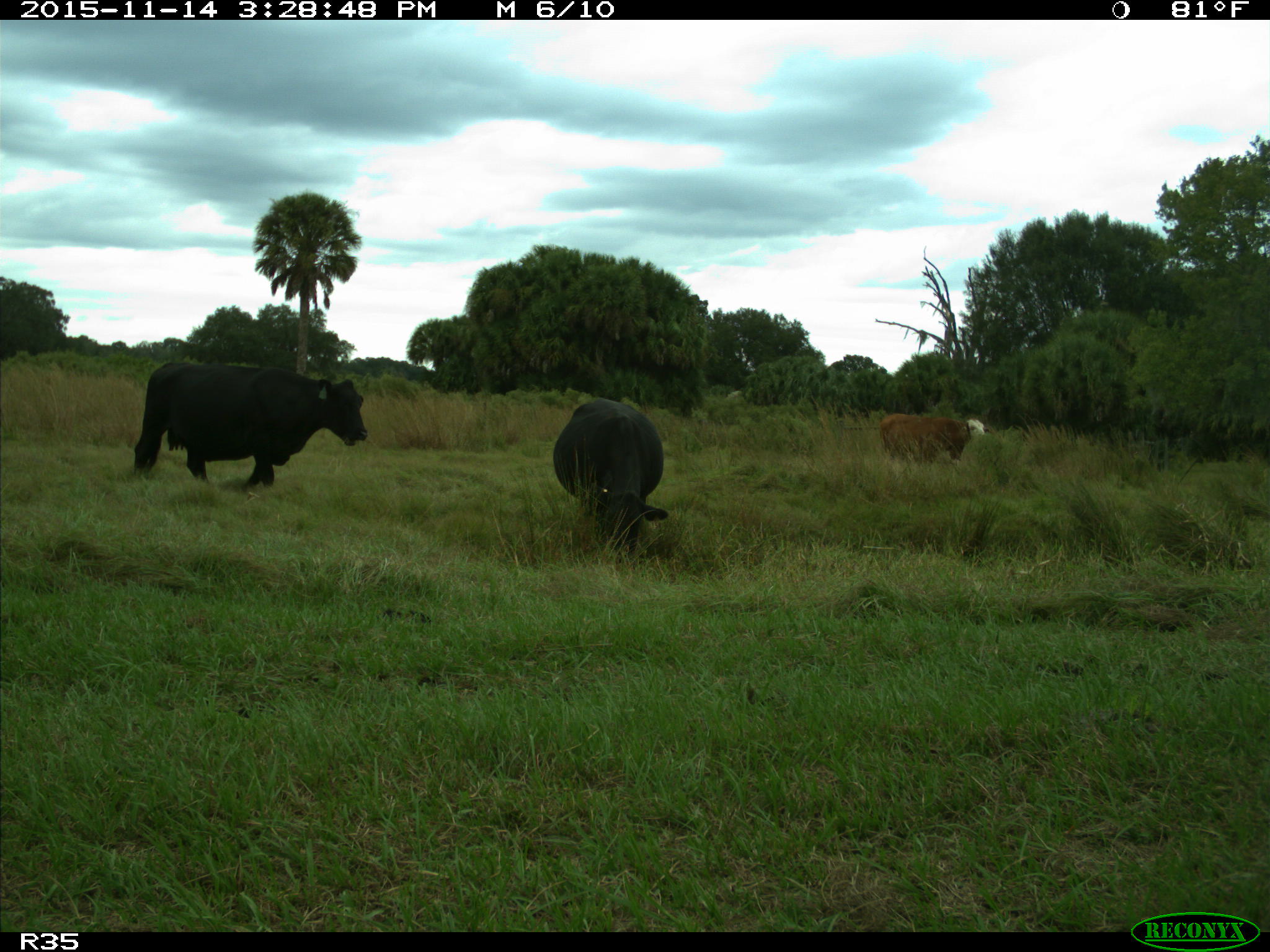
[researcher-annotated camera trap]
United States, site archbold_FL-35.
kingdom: Animalia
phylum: Chordata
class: Mammalia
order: Artiodactyla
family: Bovidae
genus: Bos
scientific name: Bos taurus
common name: domestic cow